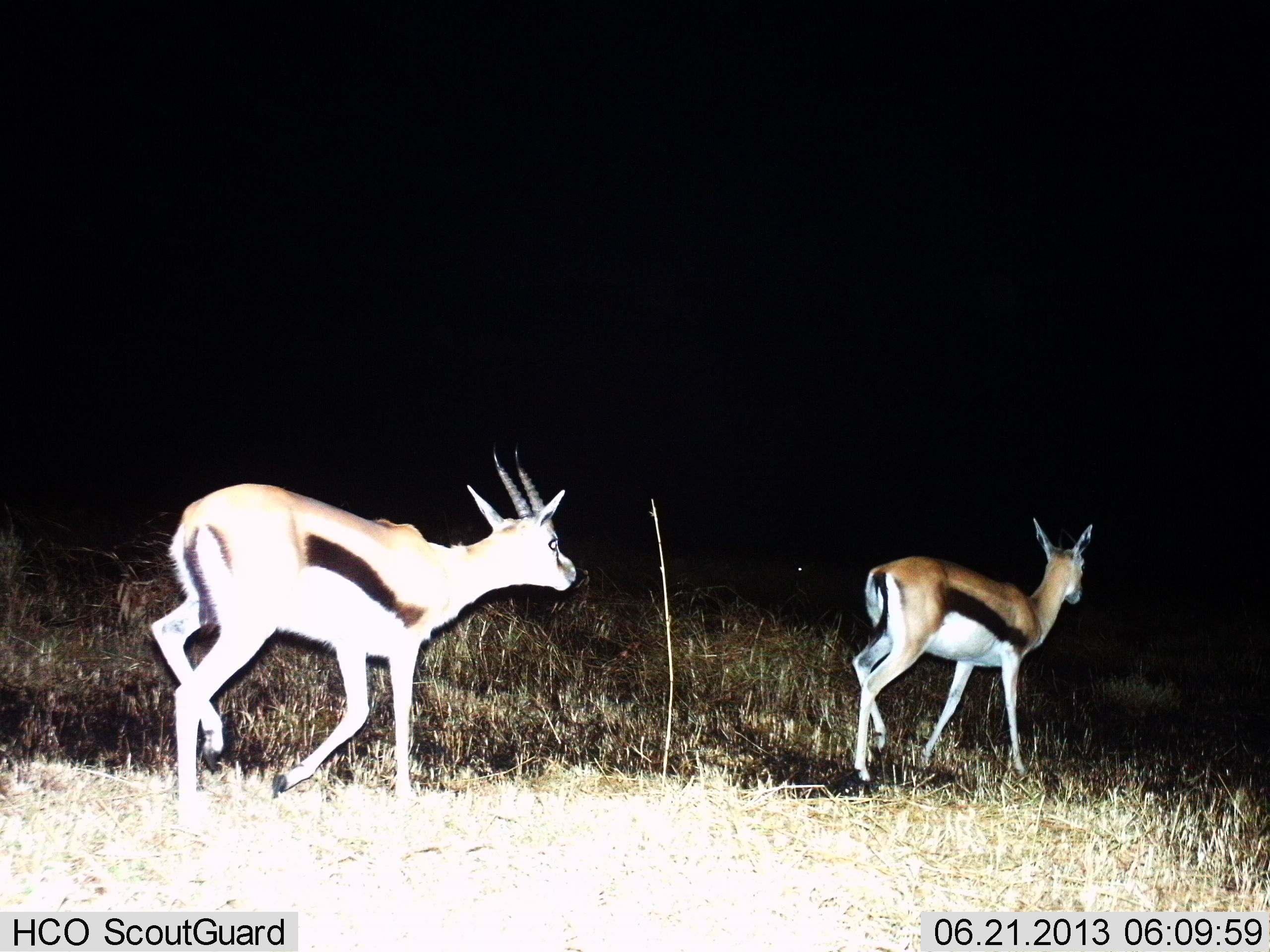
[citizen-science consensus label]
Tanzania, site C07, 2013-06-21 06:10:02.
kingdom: Animalia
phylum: Chordata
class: Mammalia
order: Artiodactyla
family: Bovidae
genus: Eudorcas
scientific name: Eudorcas thomsonii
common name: thomson's gazelle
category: gazellethomsons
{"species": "gazellethomsons (thomson's gazelle) (Eudorcas thomsonii)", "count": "2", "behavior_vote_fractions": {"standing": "3%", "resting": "0%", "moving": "100%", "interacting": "0%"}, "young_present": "0%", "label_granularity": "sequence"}